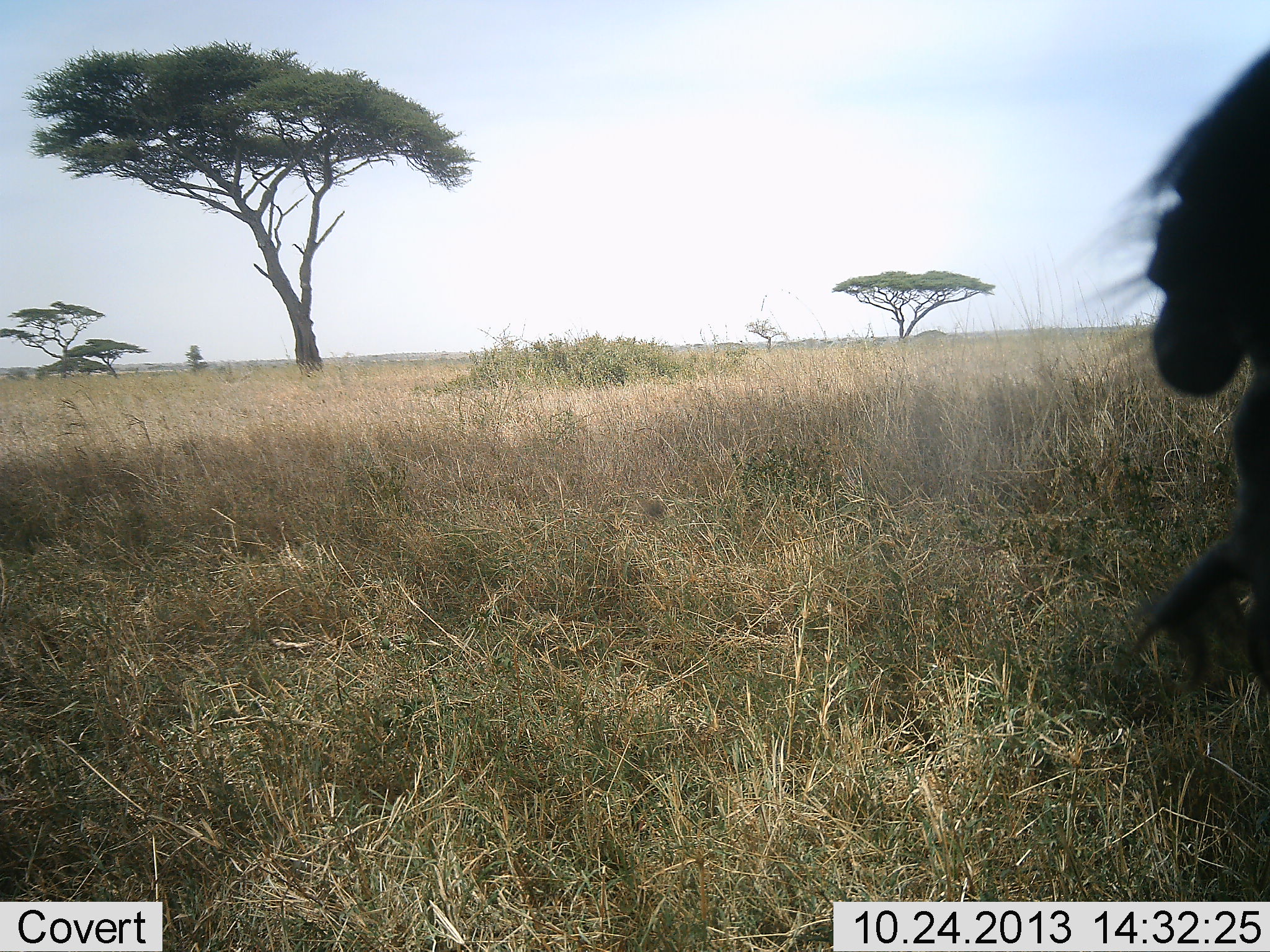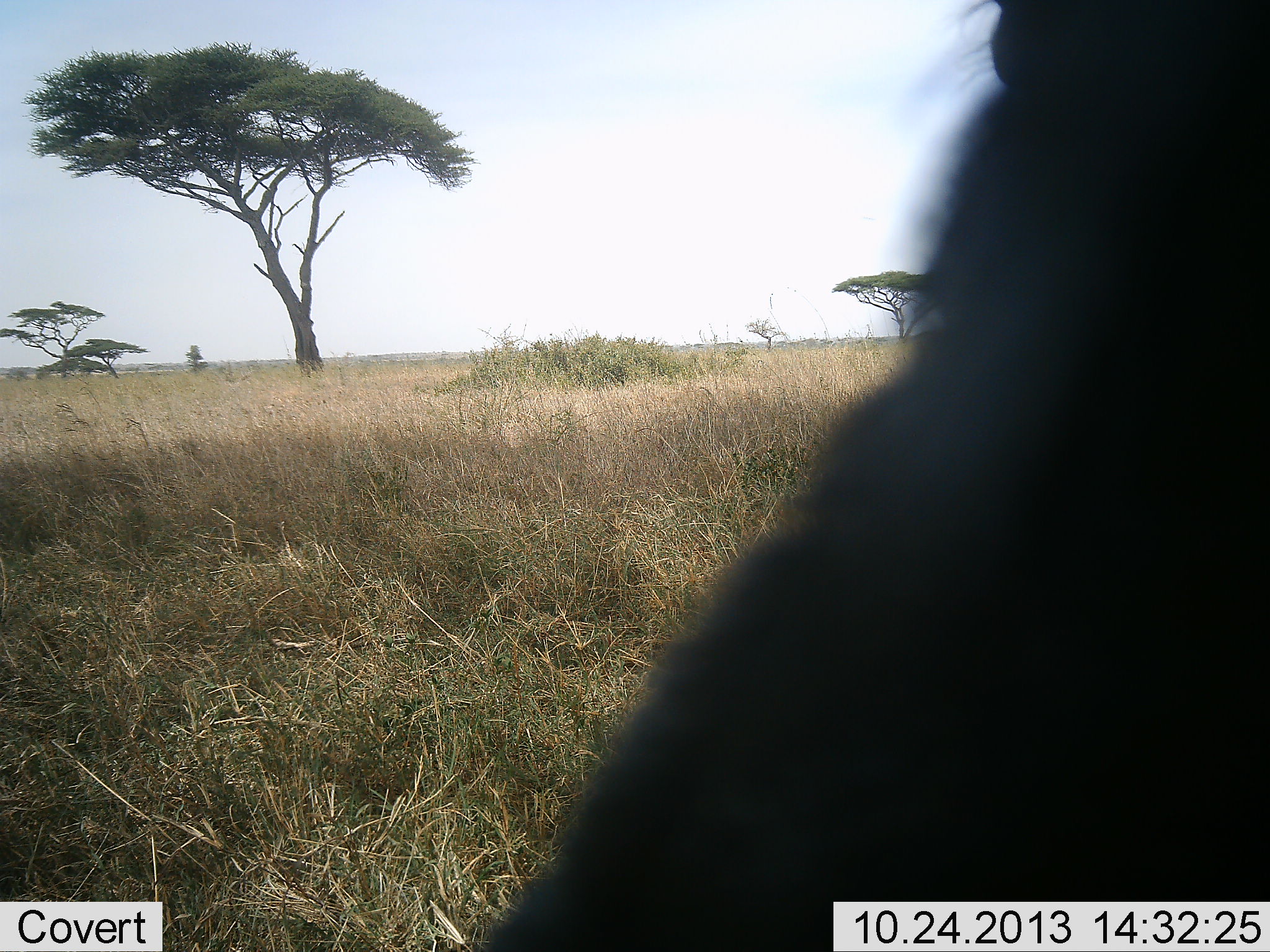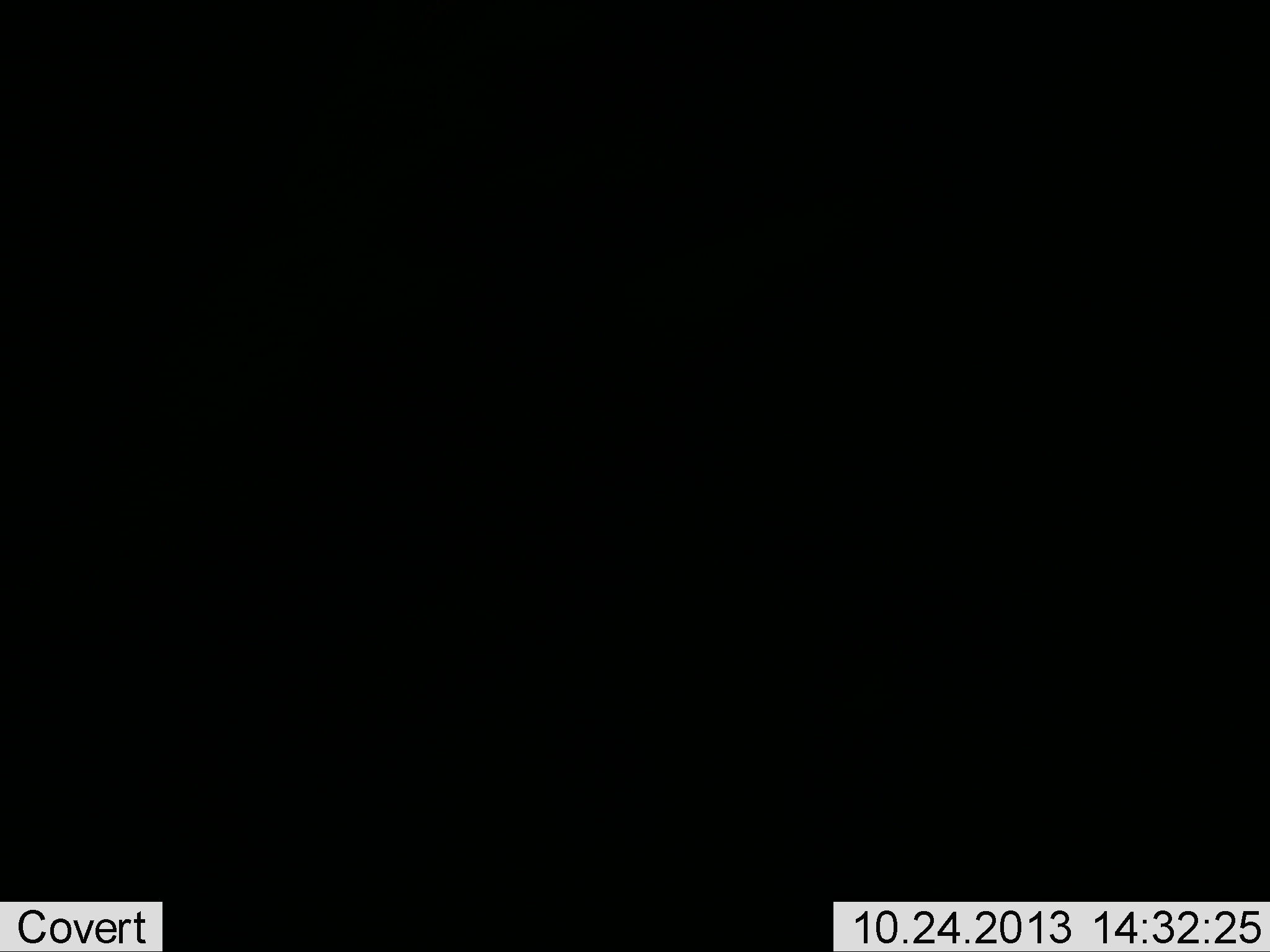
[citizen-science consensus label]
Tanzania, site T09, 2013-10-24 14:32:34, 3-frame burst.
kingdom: Animalia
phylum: Chordata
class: Mammalia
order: Artiodactyla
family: Bovidae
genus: Connochaetes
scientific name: Connochaetes taurinus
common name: blue wildebeest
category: wildebeest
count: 1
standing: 25%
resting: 0%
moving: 88%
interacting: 0%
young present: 0%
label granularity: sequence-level